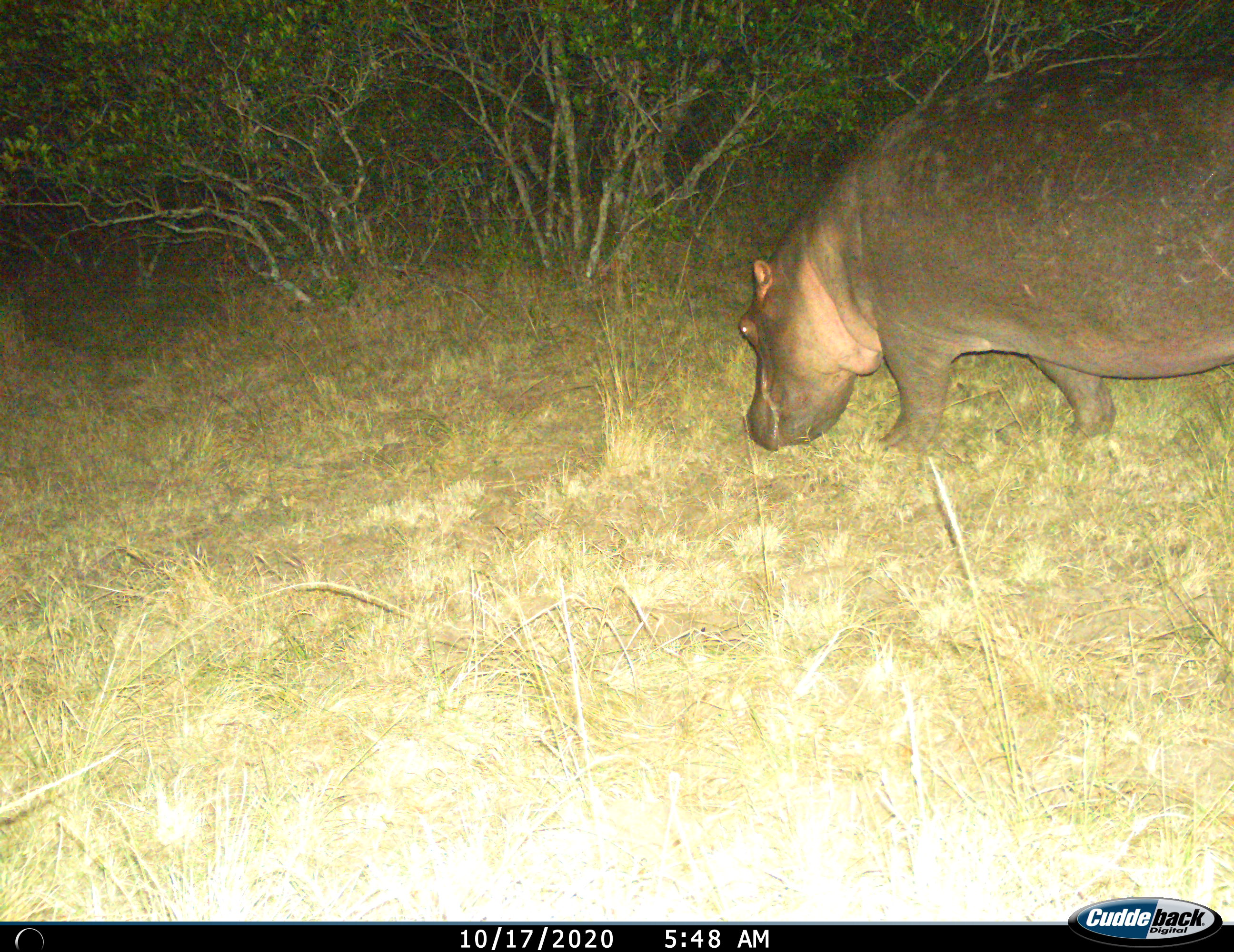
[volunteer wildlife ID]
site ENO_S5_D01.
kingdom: Animalia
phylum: Chordata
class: Mammalia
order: Artiodactyla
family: Hippopotamidae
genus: Hippopotamus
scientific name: Hippopotamus amphibius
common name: hippopotamus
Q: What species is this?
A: Hippopotamus (Hippopotamus amphibius).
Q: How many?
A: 1.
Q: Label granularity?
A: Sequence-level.